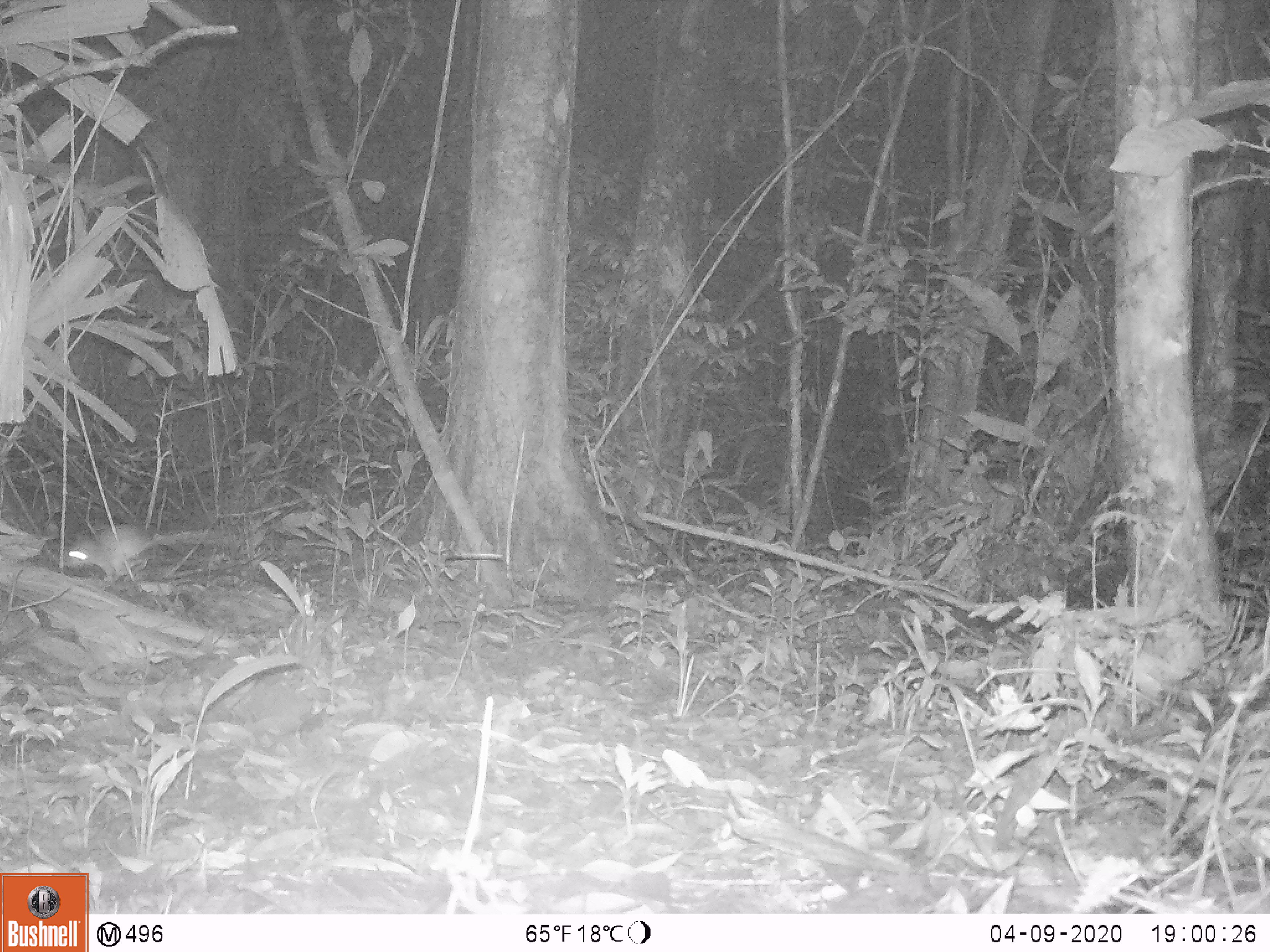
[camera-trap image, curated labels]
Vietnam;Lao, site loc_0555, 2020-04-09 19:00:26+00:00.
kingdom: Animalia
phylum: Chordata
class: Mammalia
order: Rodentia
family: Muridae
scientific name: Muridae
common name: old-world mice and rats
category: unidentified murid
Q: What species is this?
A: Unidentified murid (old-world mice and rats) (Muridae).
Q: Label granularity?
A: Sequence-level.